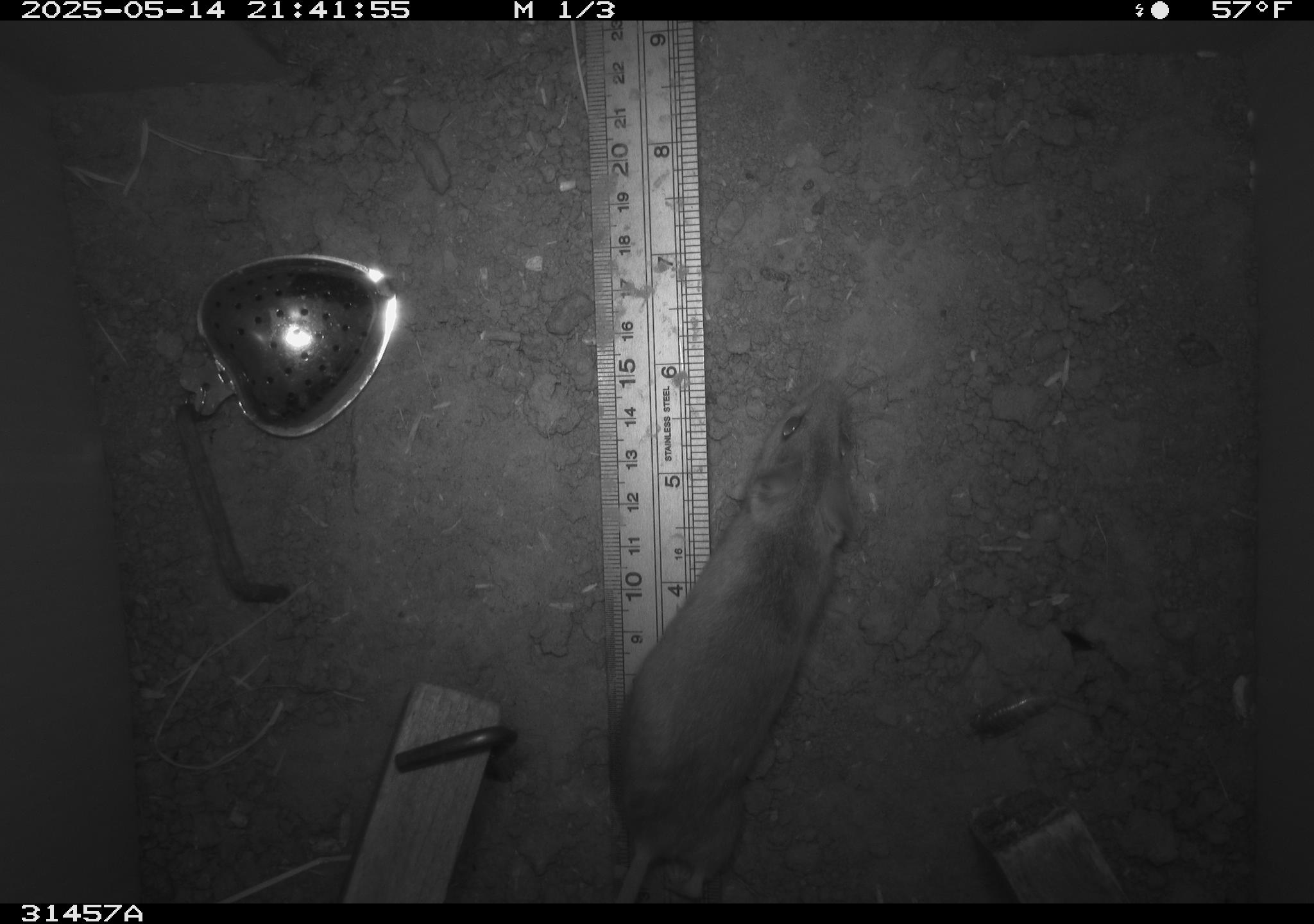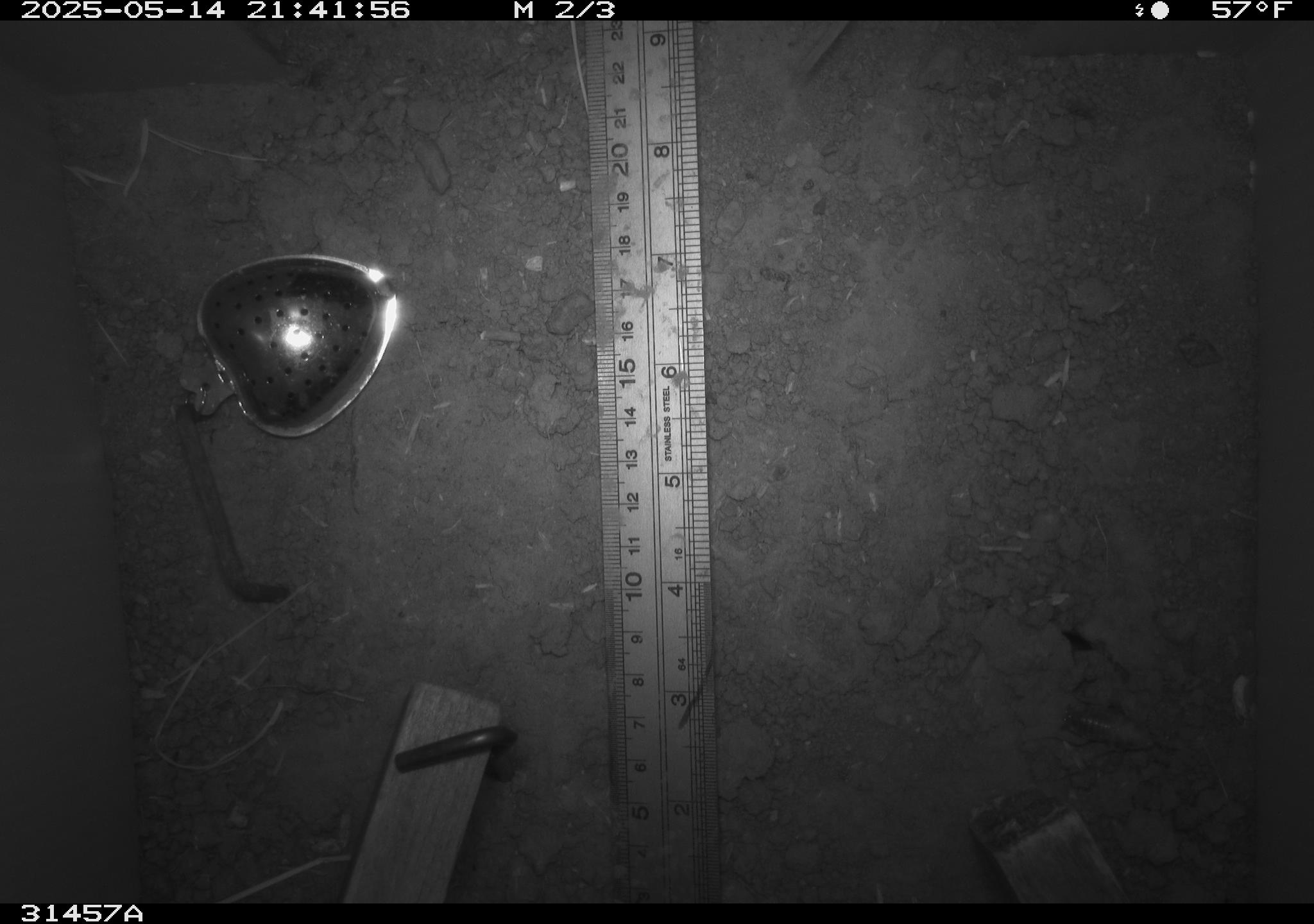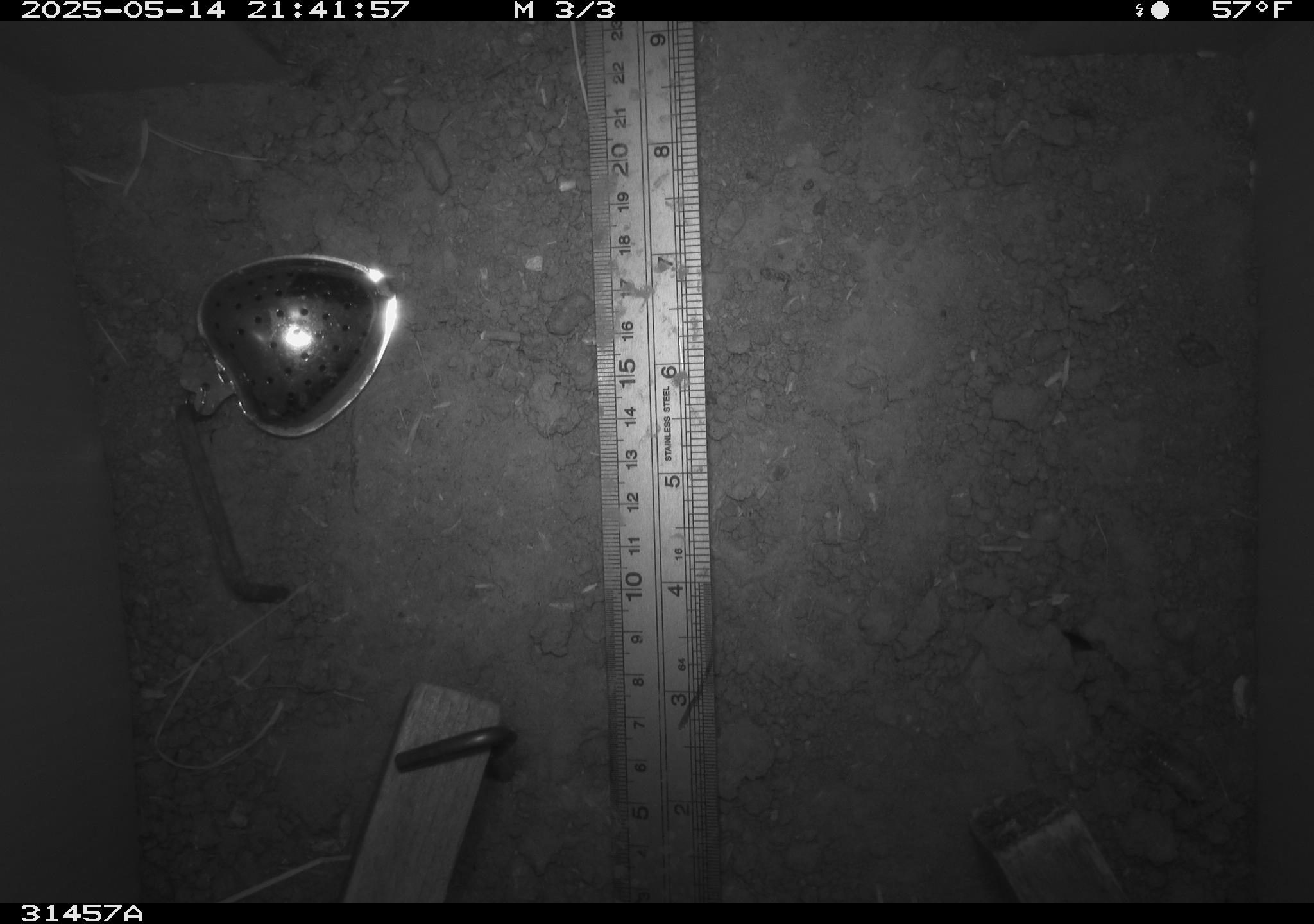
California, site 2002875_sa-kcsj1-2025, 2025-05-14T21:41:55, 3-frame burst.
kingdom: Animalia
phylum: Chordata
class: Mammalia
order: Rodentia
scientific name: Rodentia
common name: rodent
Rodent (Rodentia).